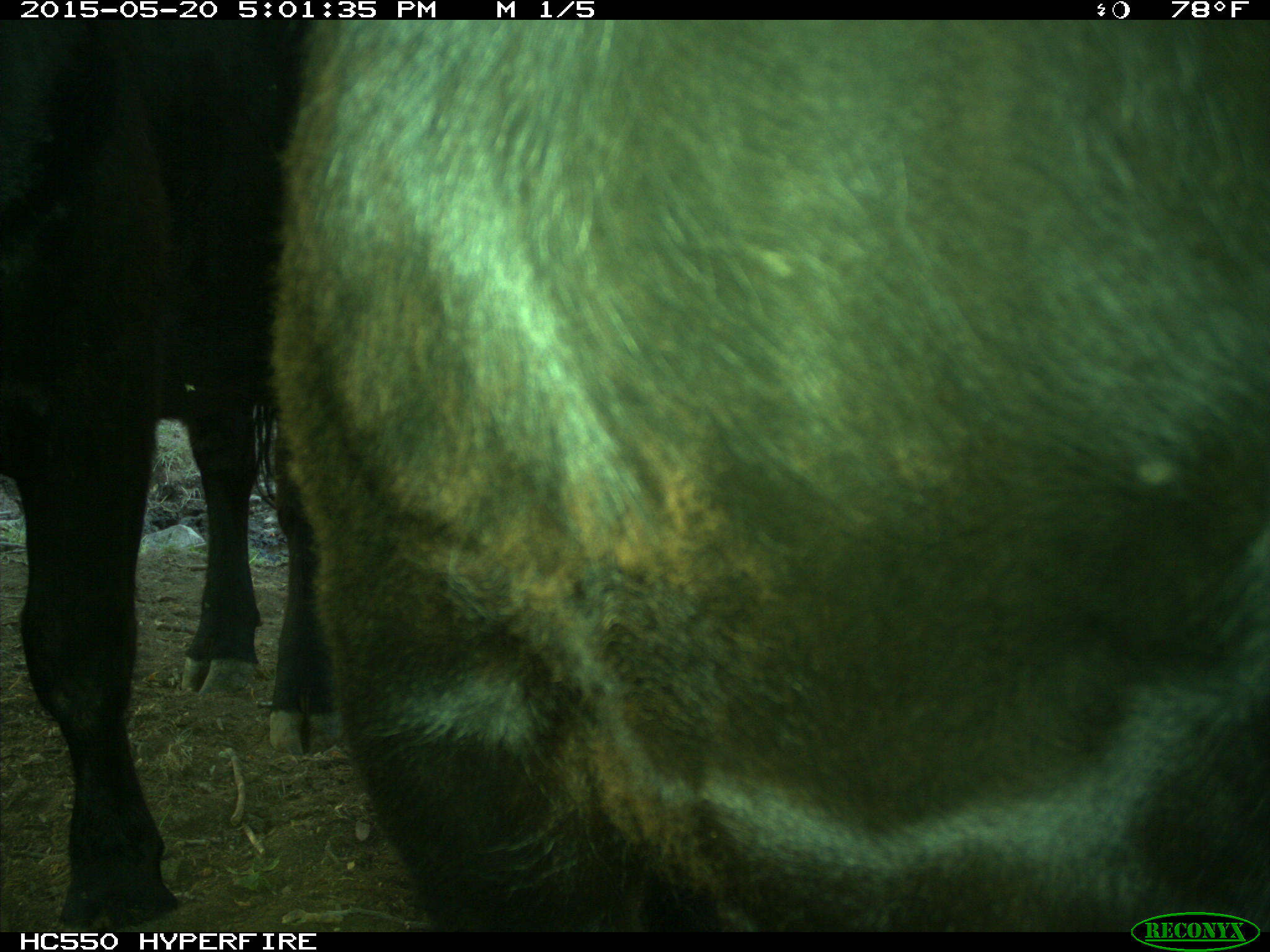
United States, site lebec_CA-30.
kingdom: Animalia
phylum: Chordata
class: Mammalia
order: Artiodactyla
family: Bovidae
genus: Bos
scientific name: Bos taurus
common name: domestic cow